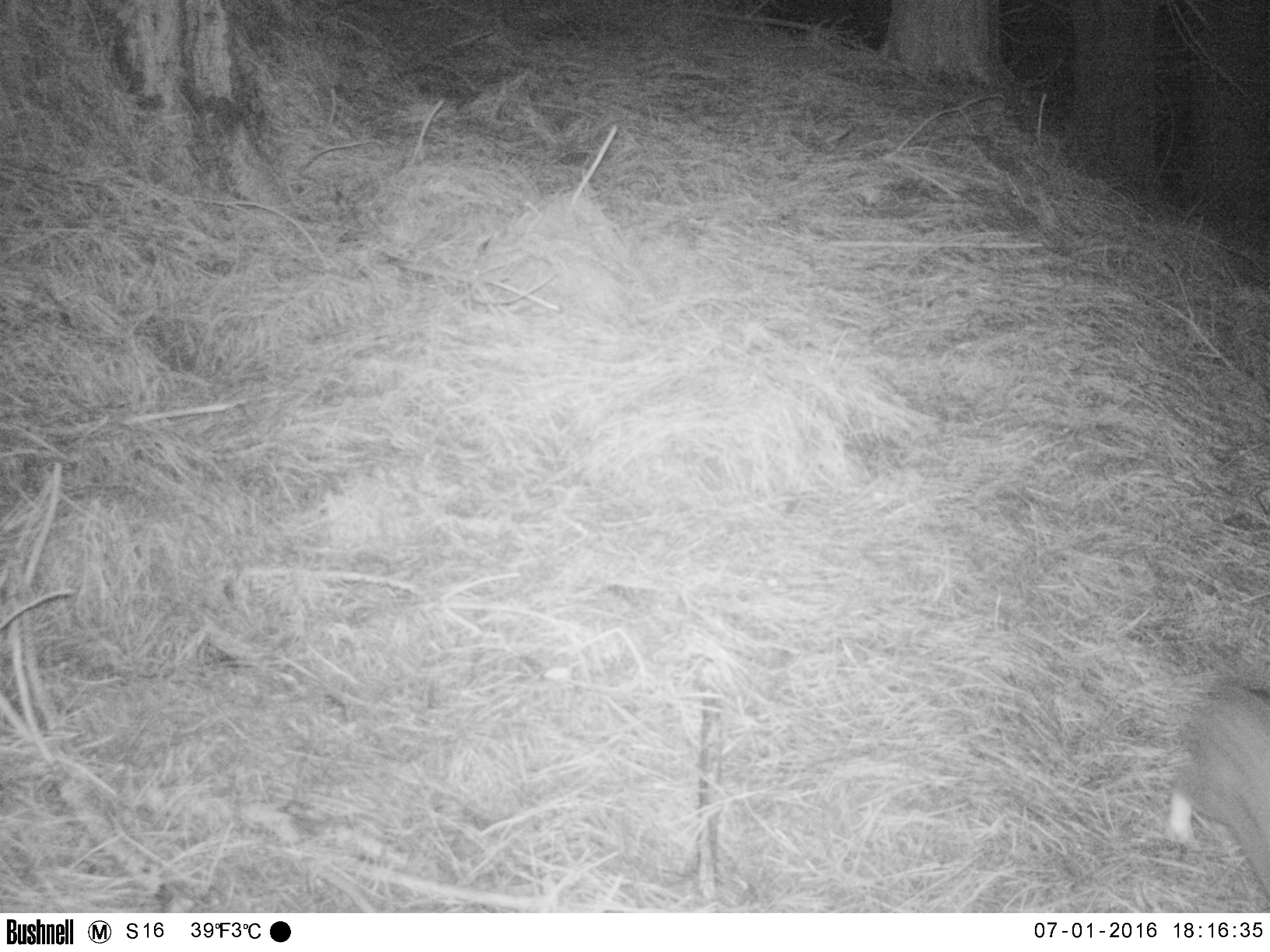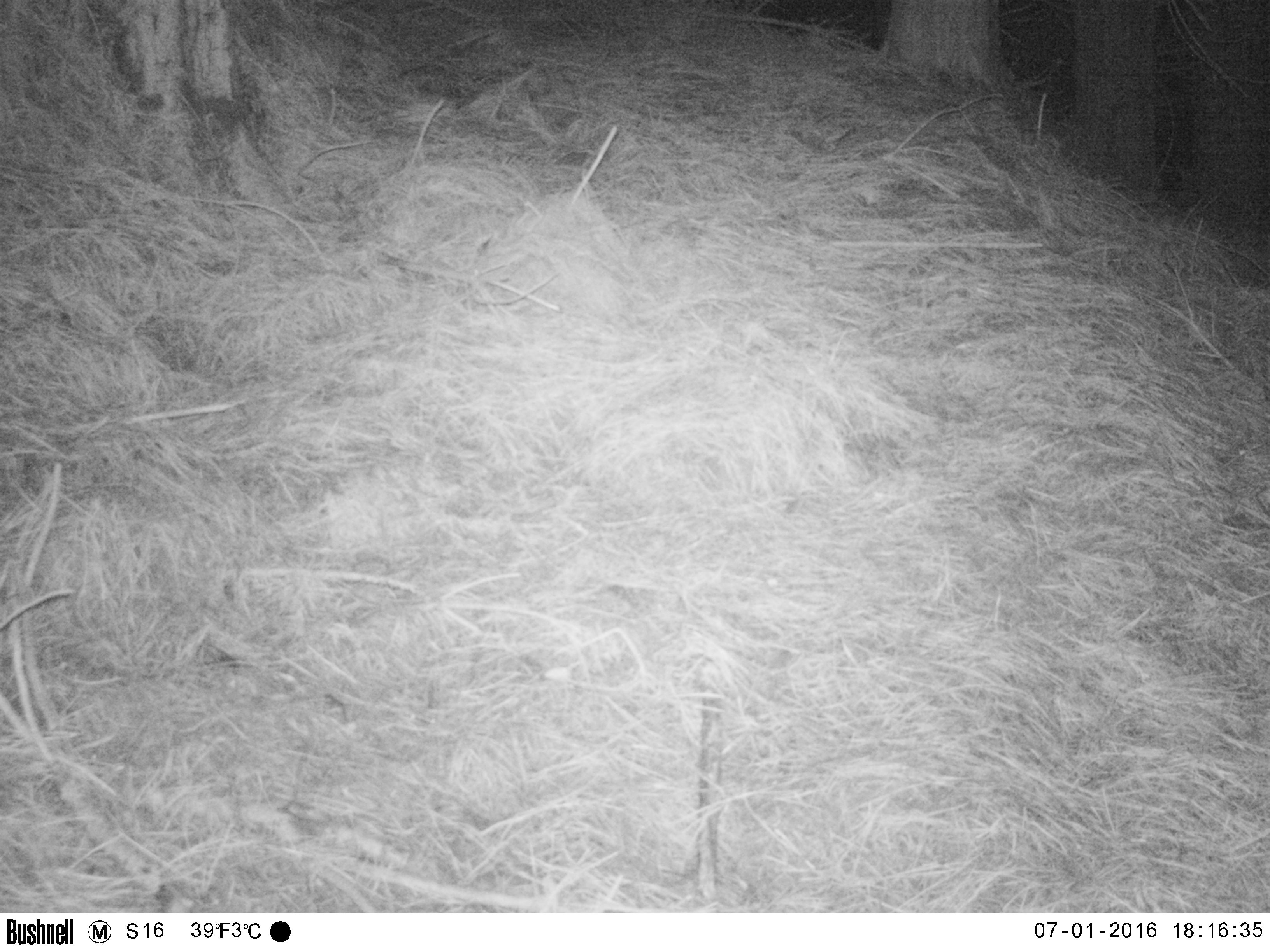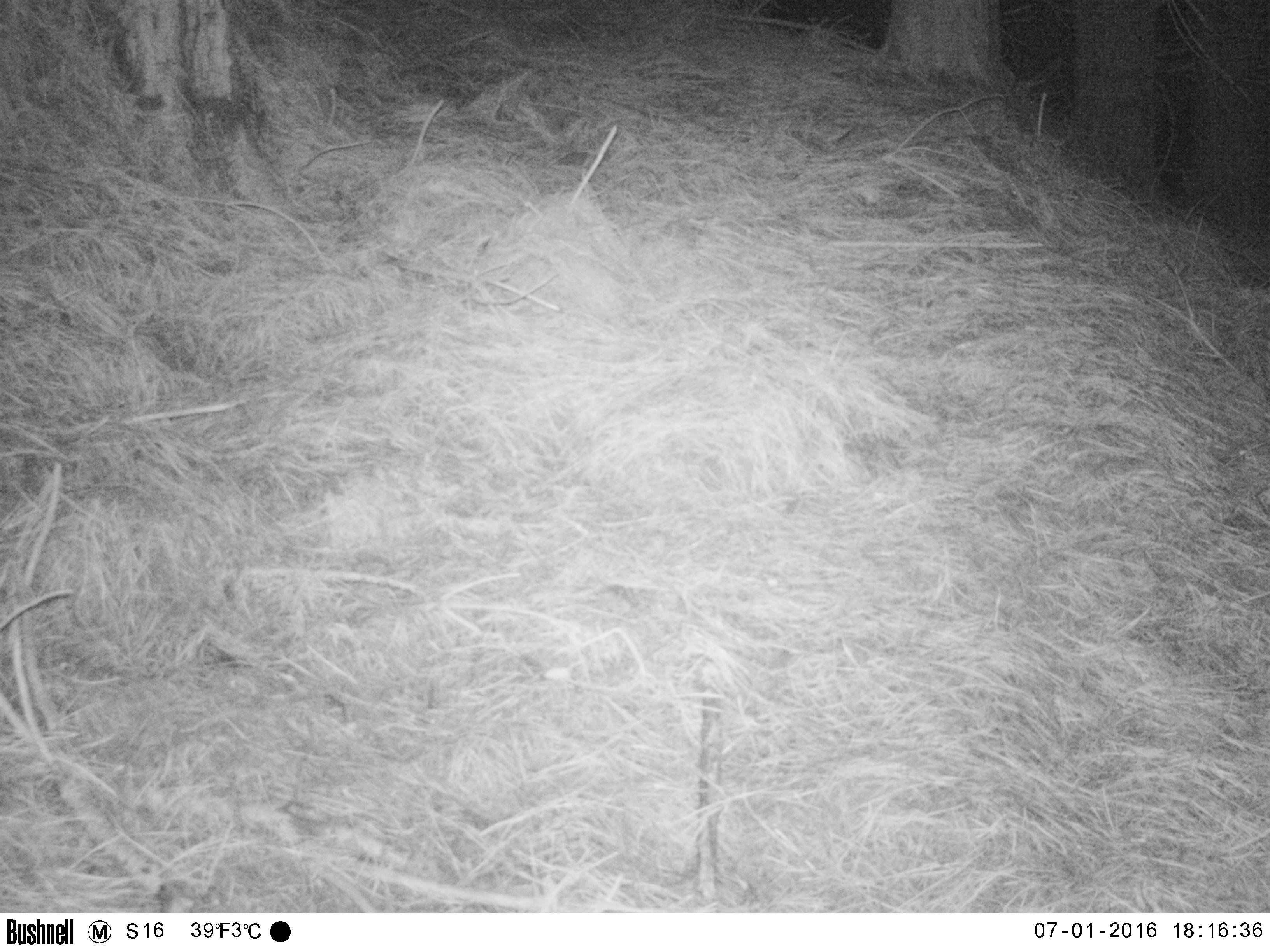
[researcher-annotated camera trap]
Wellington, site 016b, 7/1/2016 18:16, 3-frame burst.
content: unidentified animal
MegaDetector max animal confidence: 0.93